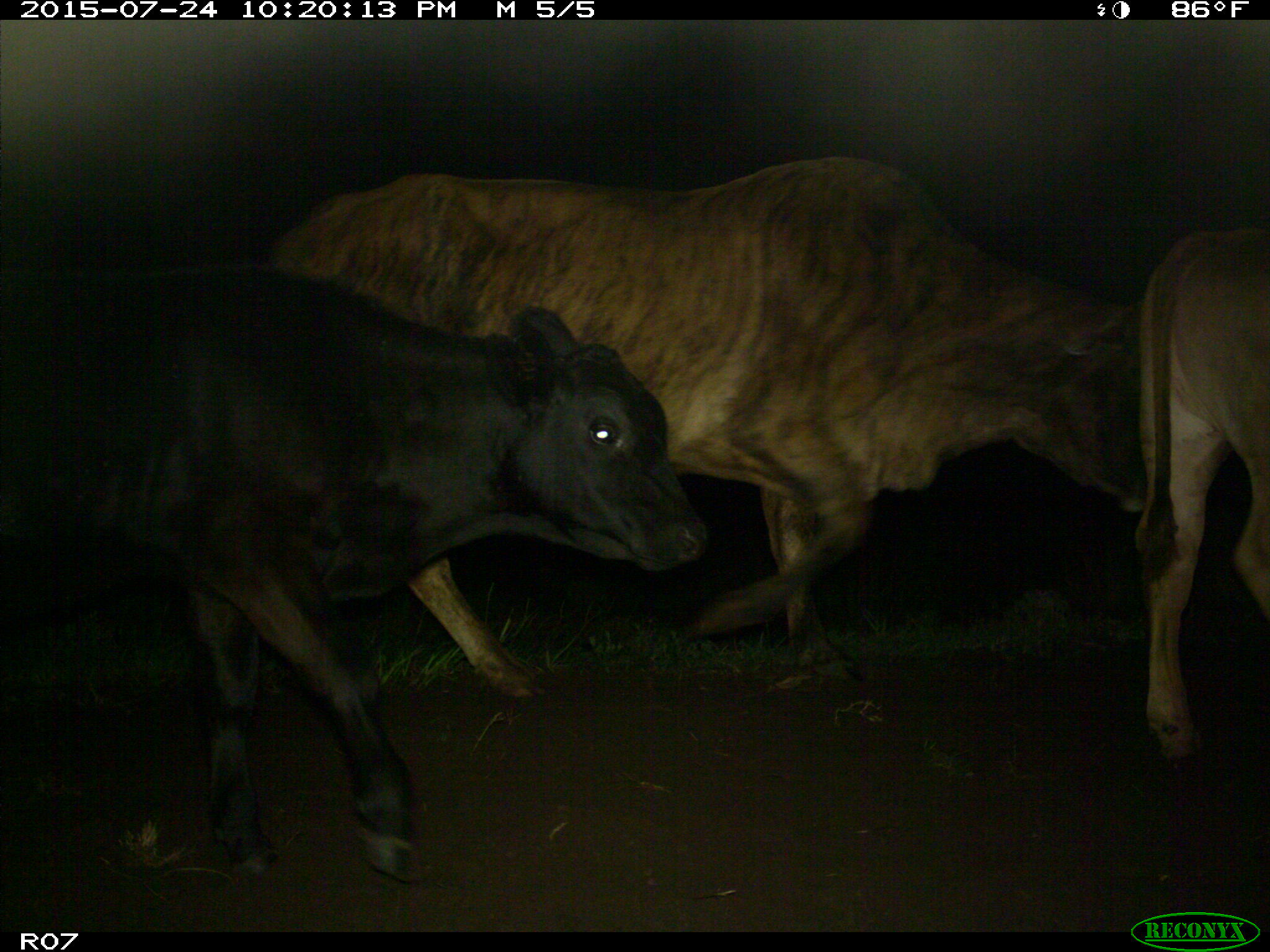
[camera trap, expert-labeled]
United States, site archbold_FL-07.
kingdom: Animalia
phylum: Chordata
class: Mammalia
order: Artiodactyla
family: Bovidae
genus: Bos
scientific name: Bos taurus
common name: domestic cow